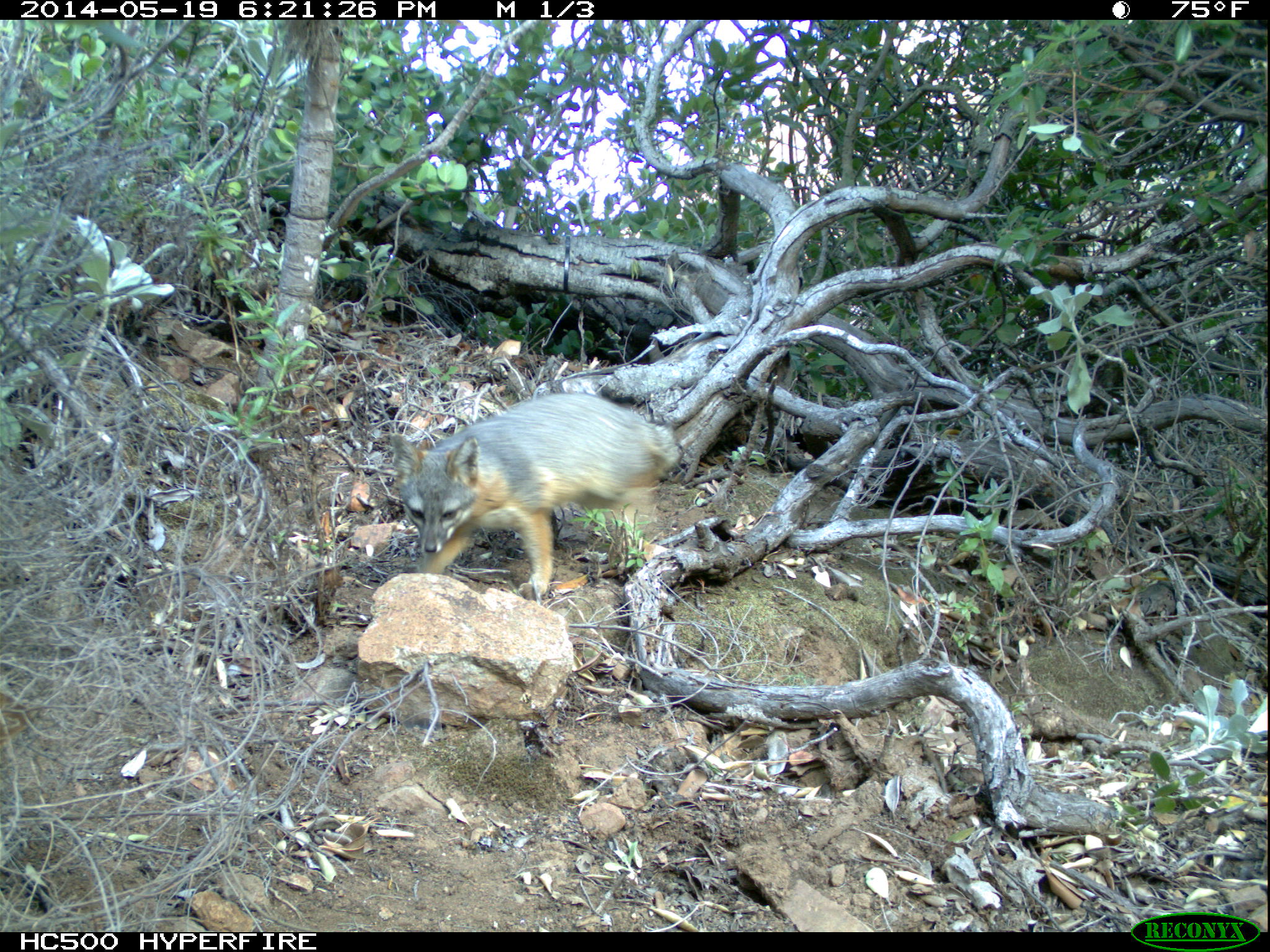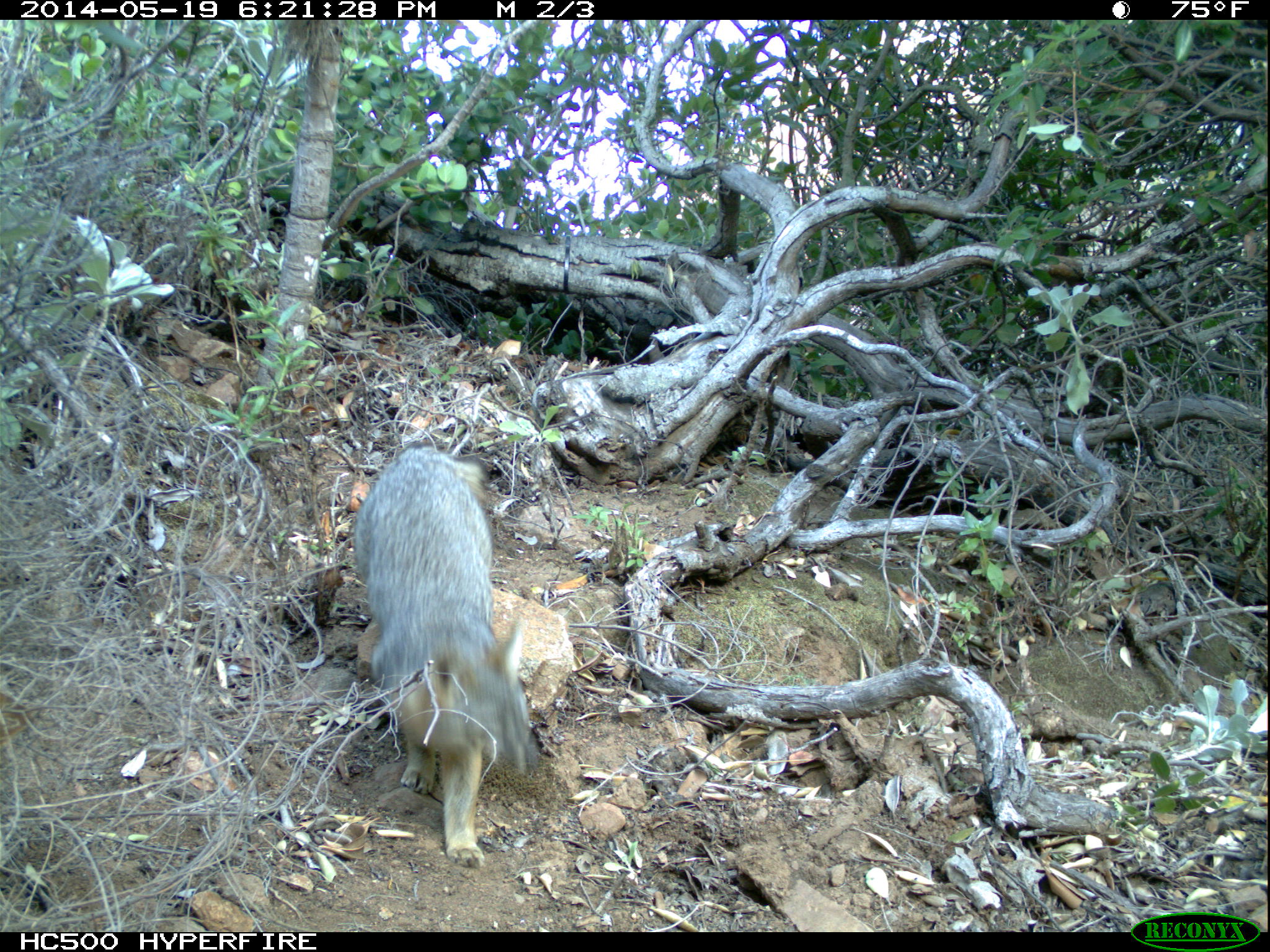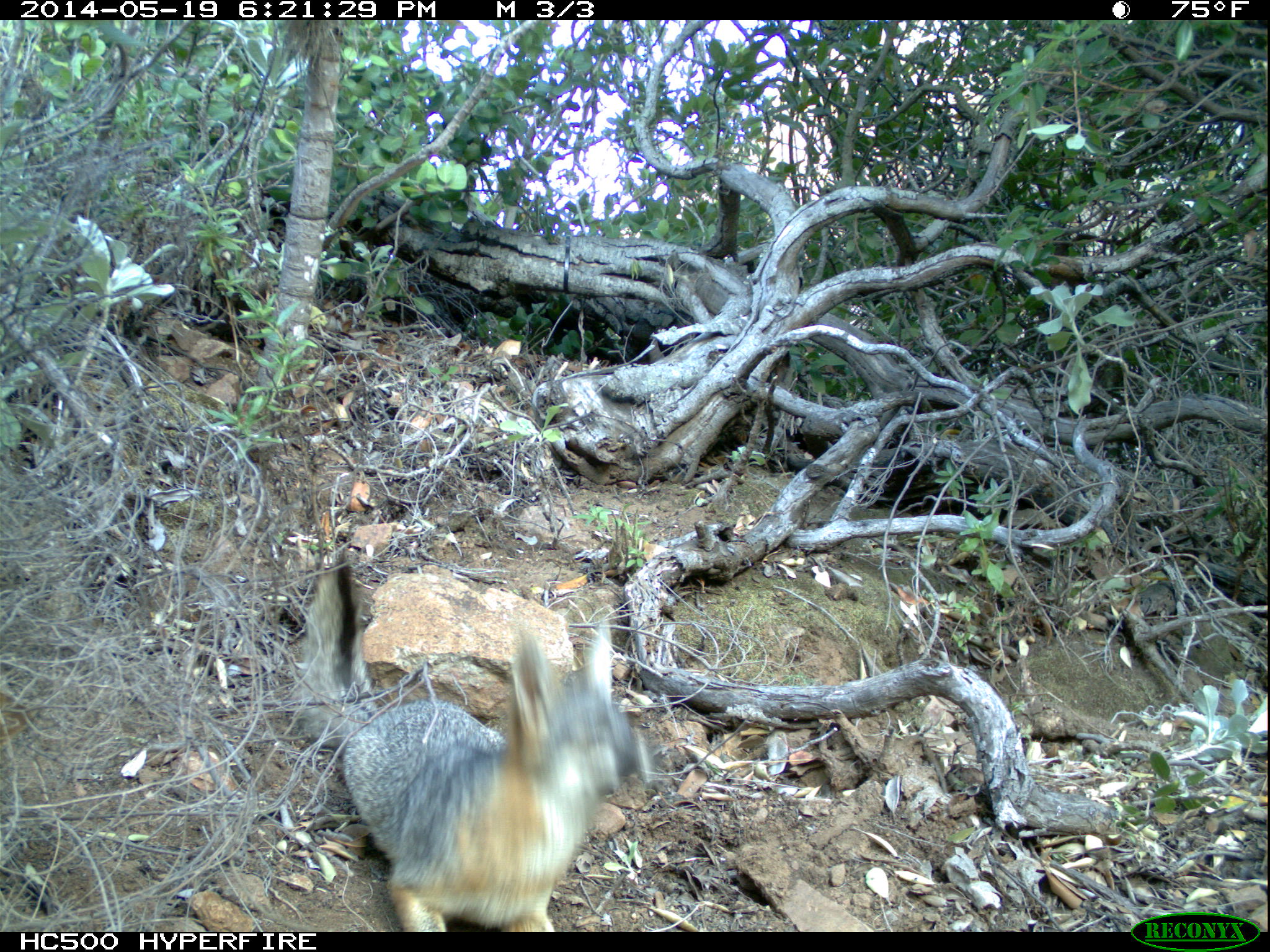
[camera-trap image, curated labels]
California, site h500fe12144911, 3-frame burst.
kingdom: Animalia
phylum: Chordata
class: Mammalia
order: Carnivora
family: Canidae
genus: Urocyon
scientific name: Urocyon littoralis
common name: island fox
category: fox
Fox (island fox) (Urocyon littoralis).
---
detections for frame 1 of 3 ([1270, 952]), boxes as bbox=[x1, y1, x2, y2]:
fox: bbox=[389, 391, 680, 599]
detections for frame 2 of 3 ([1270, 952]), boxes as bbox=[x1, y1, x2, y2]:
fox: bbox=[353, 441, 541, 867]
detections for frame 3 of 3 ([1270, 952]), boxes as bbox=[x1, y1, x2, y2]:
fox: bbox=[291, 560, 653, 932]